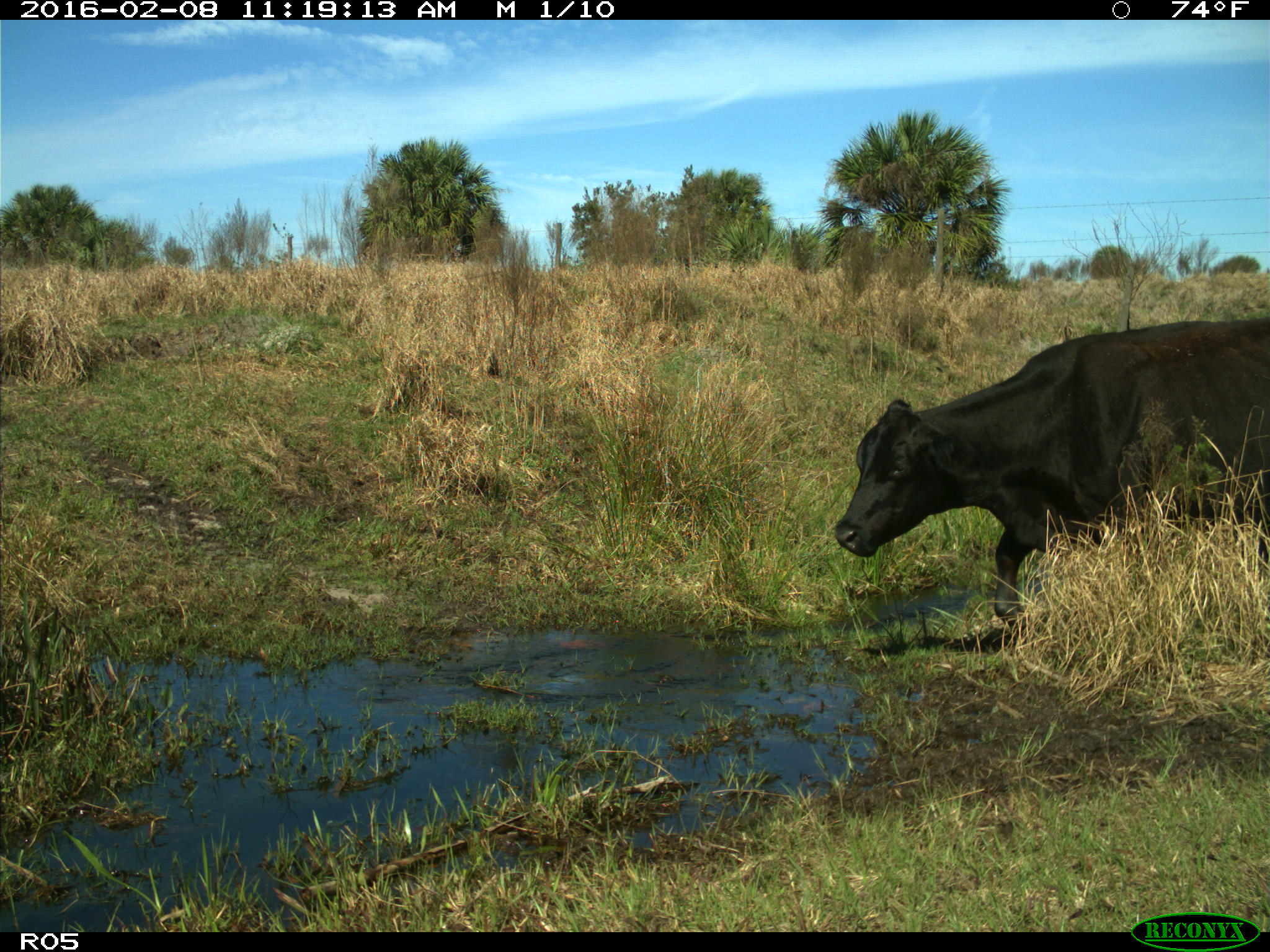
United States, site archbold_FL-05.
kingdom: Animalia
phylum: Chordata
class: Mammalia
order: Artiodactyla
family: Bovidae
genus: Bos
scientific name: Bos taurus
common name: domestic cow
Bos taurus (domestic cow).